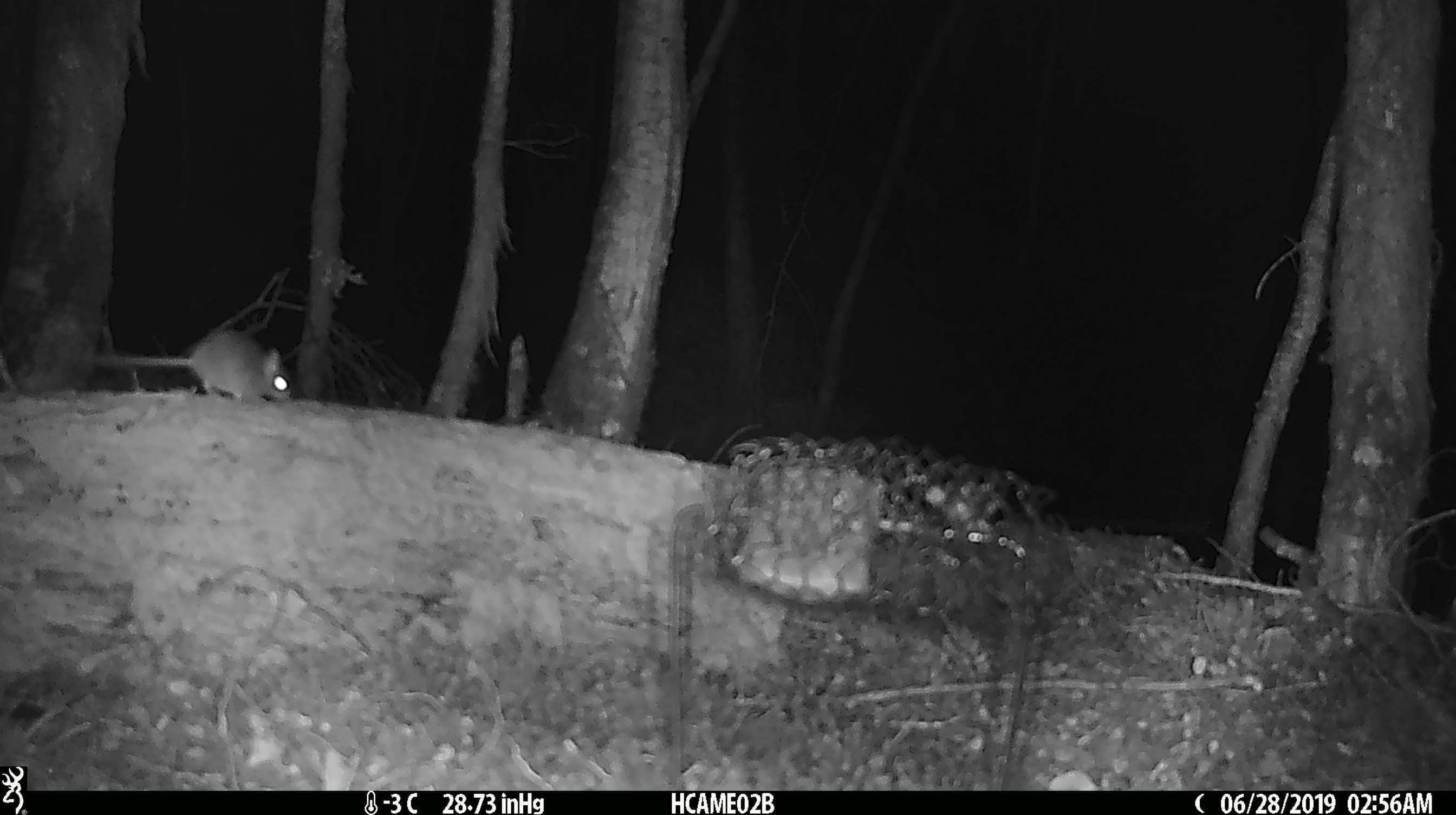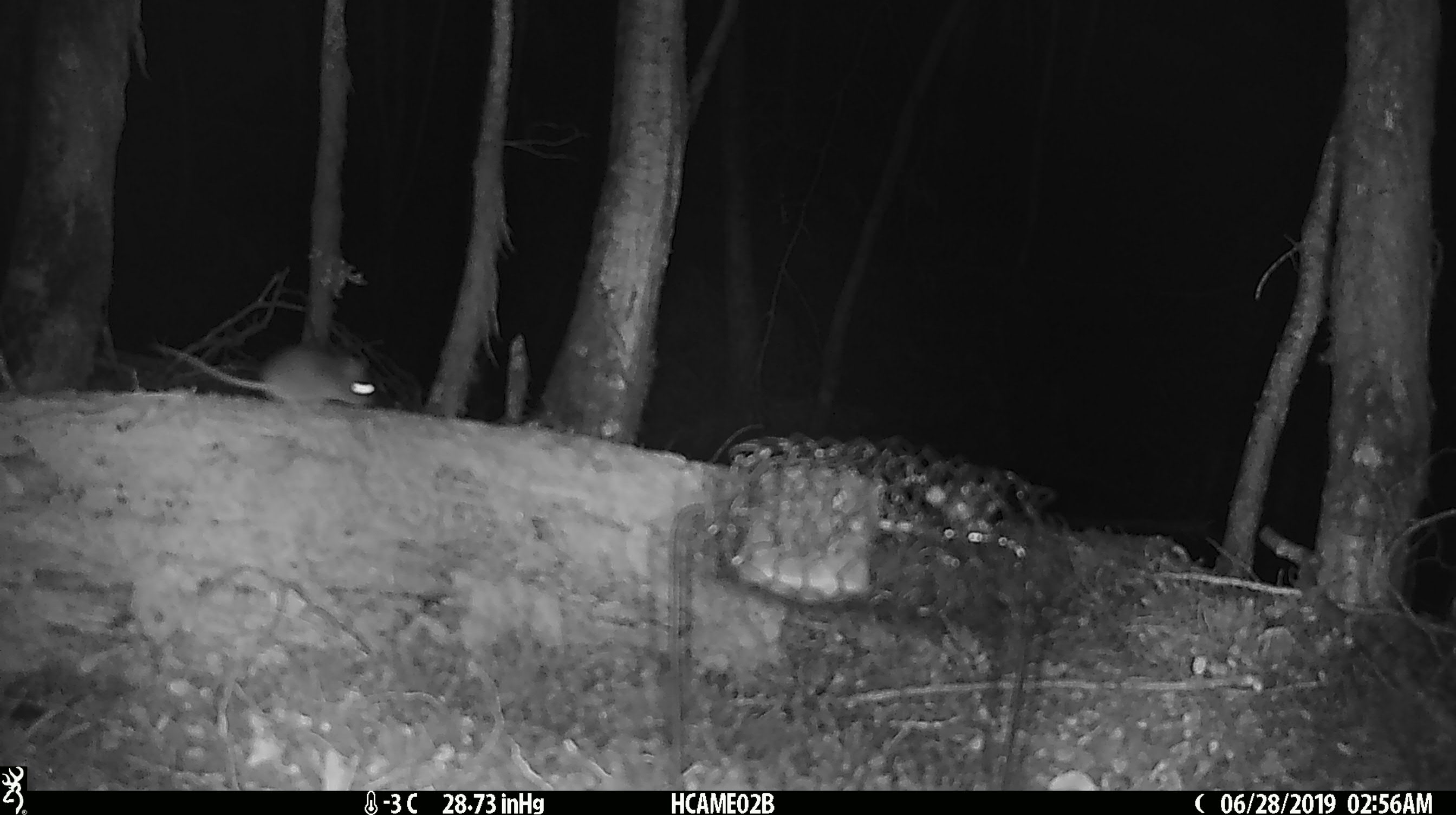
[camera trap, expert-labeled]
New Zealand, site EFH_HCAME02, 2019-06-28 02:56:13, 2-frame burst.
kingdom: Animalia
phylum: Chordata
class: Mammalia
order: Rodentia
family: Muridae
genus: Mus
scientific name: Mus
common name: mouse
Mouse (Mus).